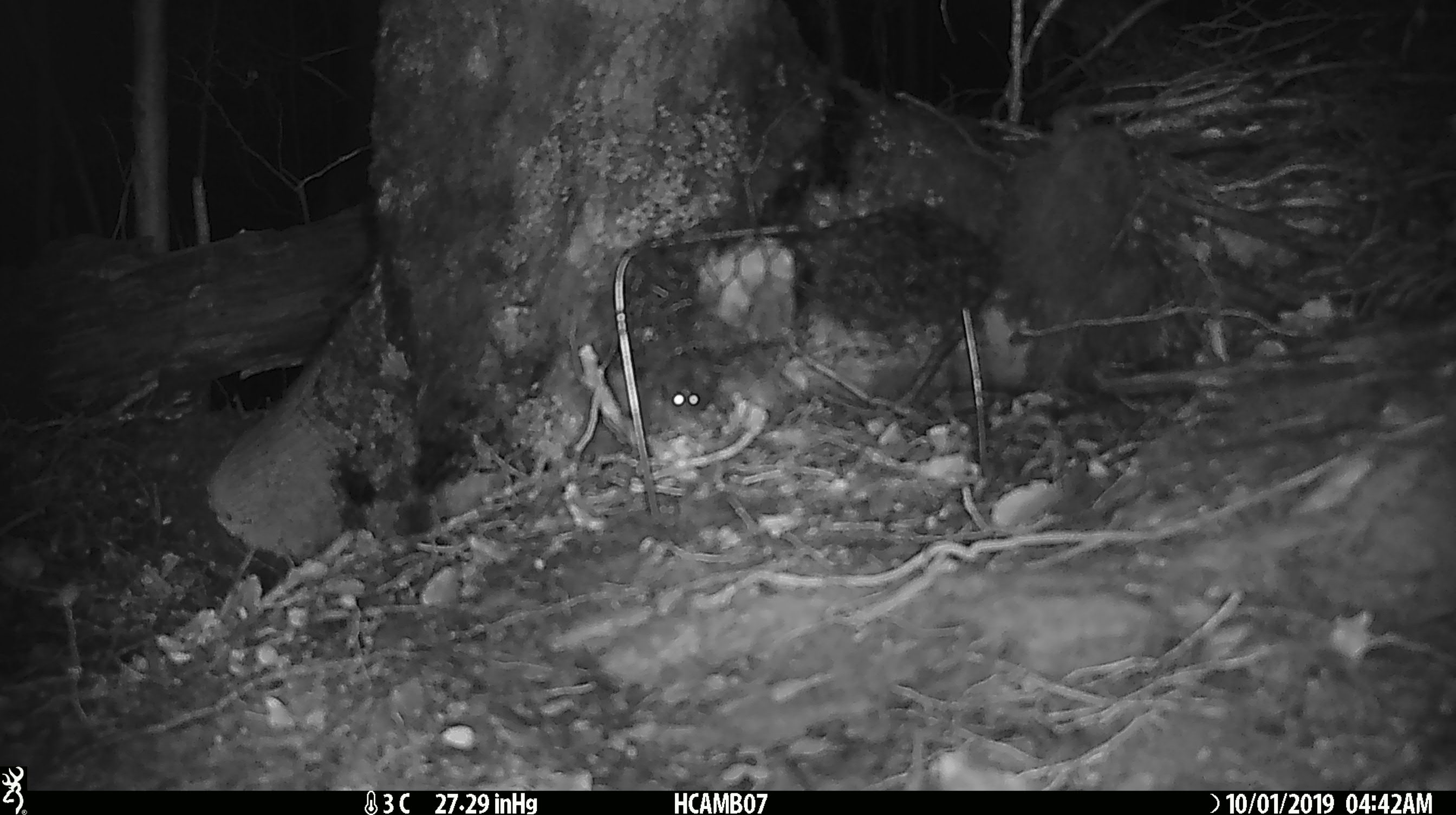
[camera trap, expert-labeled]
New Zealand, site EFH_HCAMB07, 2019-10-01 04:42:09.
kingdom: Animalia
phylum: Chordata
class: Mammalia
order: Rodentia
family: Muridae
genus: Mus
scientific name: Mus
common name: mouse